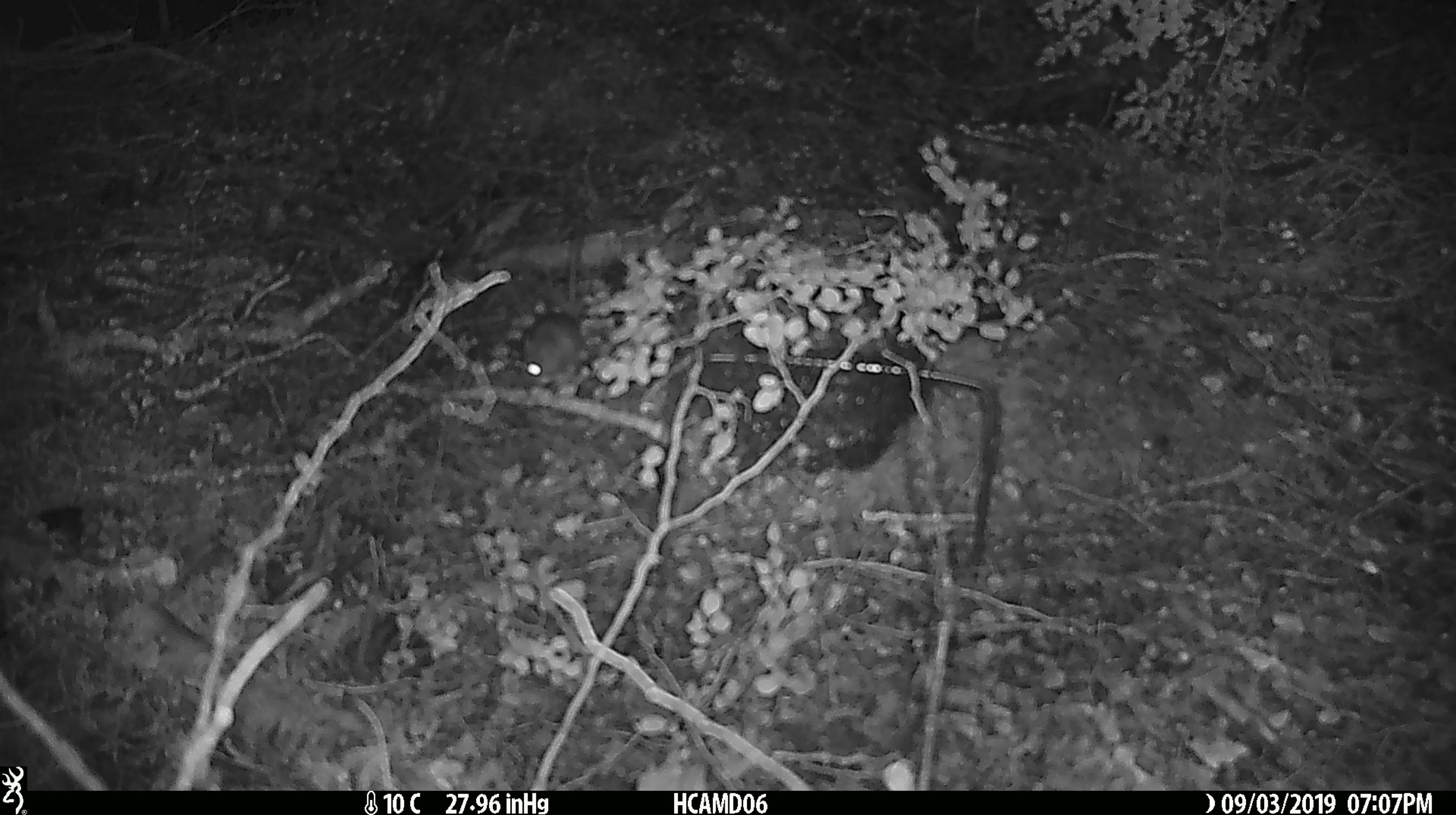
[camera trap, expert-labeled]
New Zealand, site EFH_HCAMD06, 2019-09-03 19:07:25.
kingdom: Animalia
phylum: Chordata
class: Mammalia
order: Rodentia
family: Muridae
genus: Mus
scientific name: Mus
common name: mouse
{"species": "mouse (Mus)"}